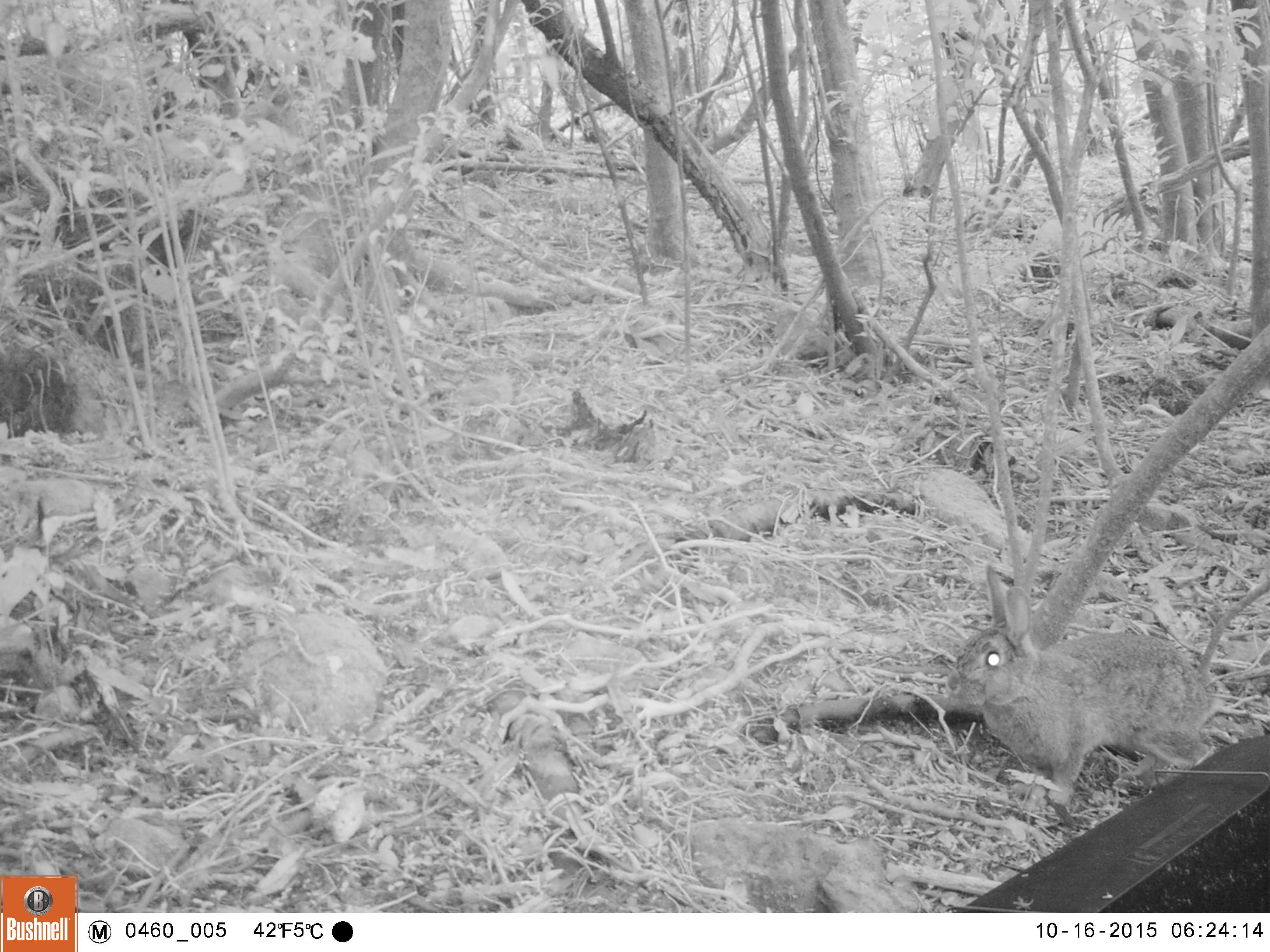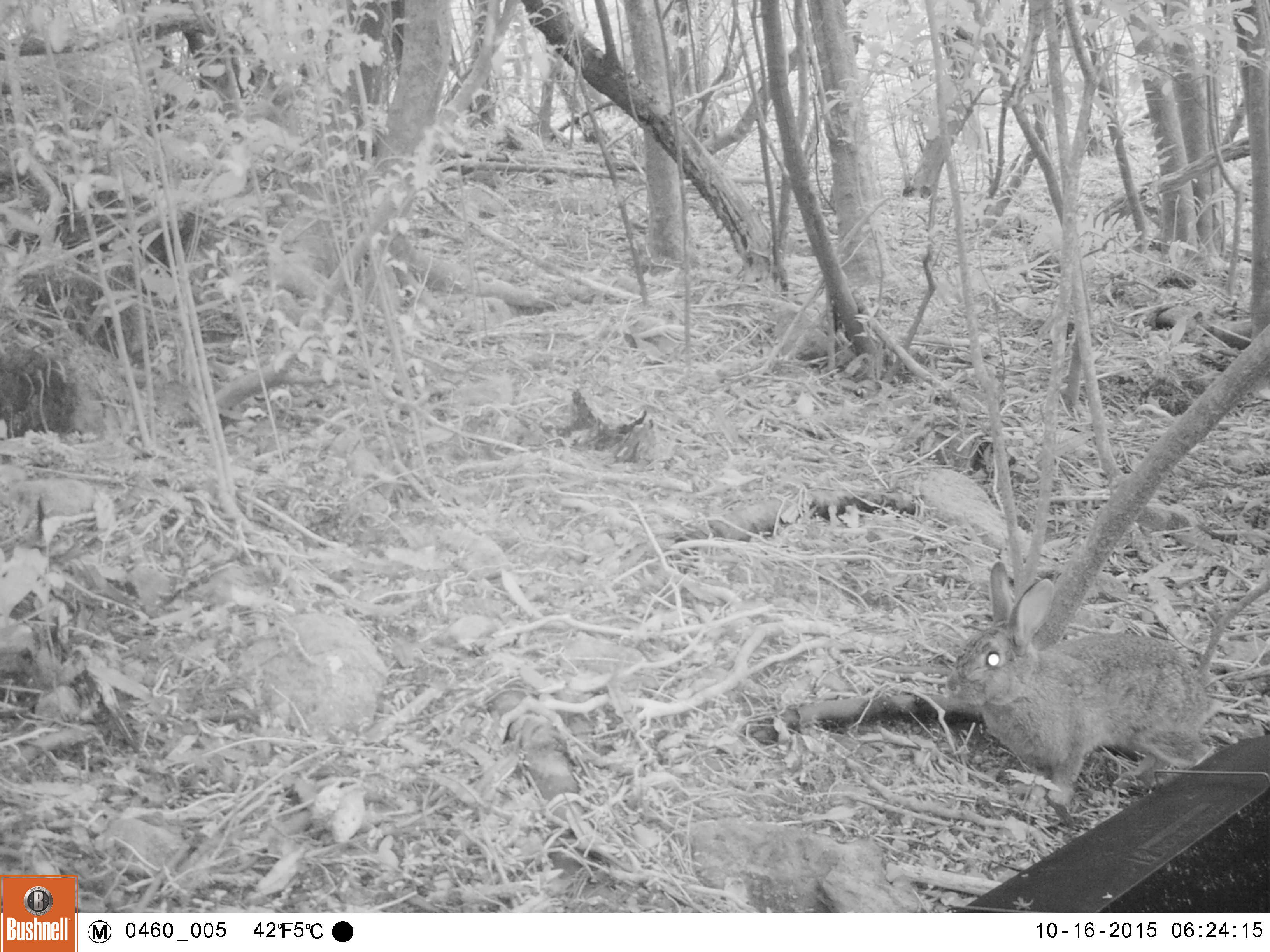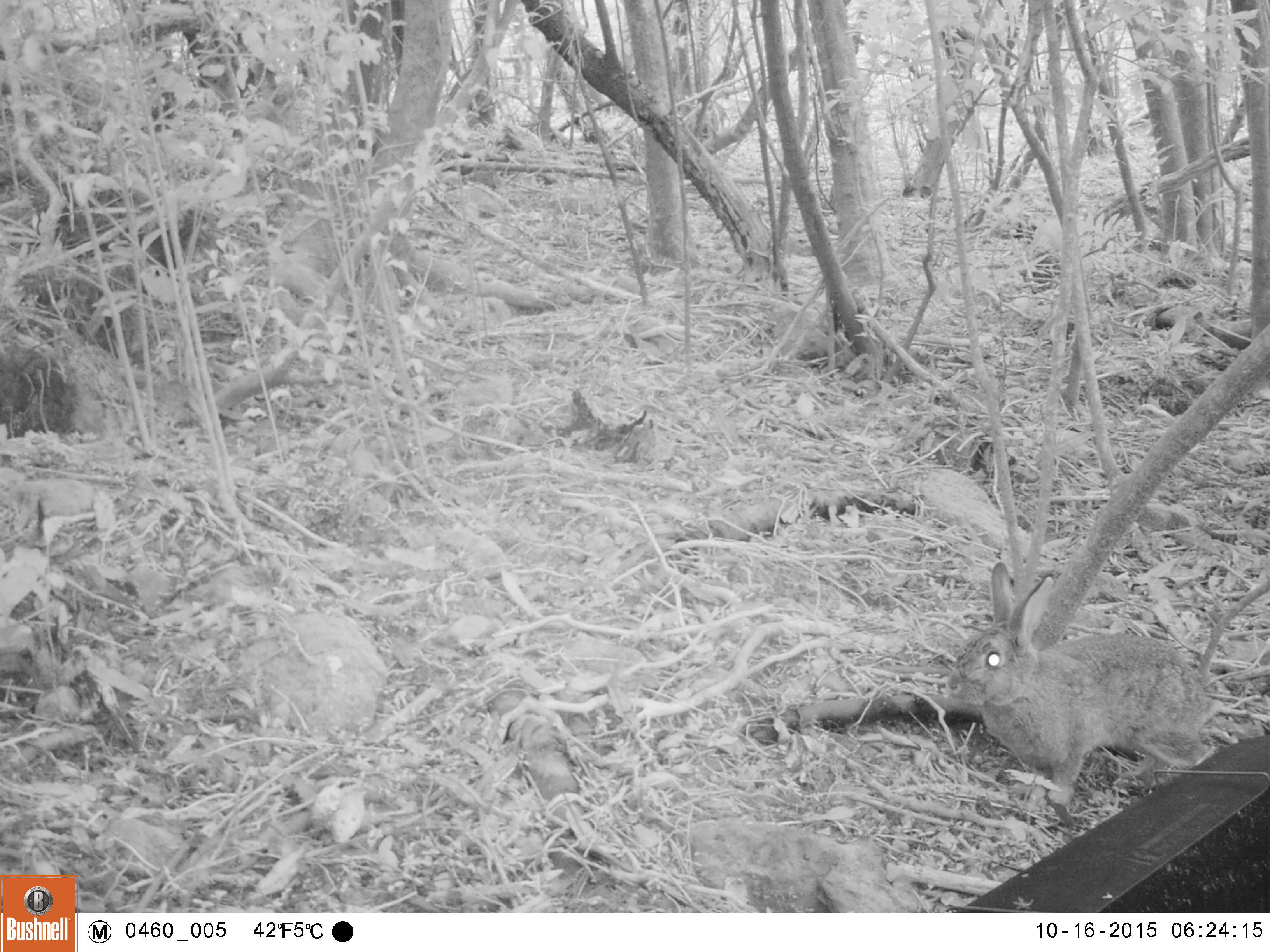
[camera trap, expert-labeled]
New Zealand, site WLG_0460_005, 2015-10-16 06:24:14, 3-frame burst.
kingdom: Animalia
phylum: Chordata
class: Mammalia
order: Lagomorpha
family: Leporidae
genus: Oryctolagus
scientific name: Oryctolagus cuniculus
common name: european rabbit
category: rabbit